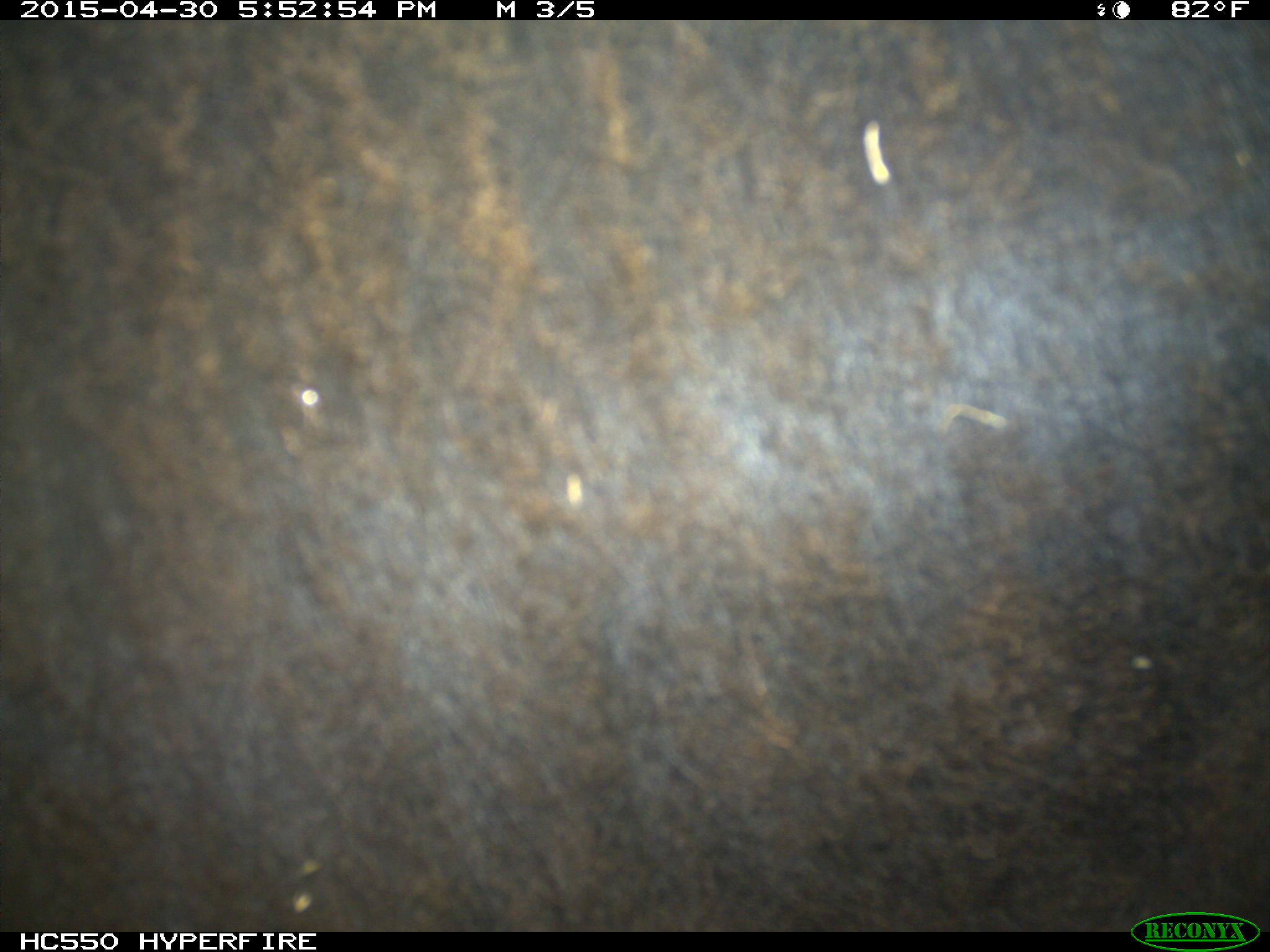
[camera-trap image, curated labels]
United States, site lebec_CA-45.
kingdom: Animalia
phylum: Chordata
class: Mammalia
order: Artiodactyla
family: Bovidae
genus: Bos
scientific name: Bos taurus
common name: domestic cow